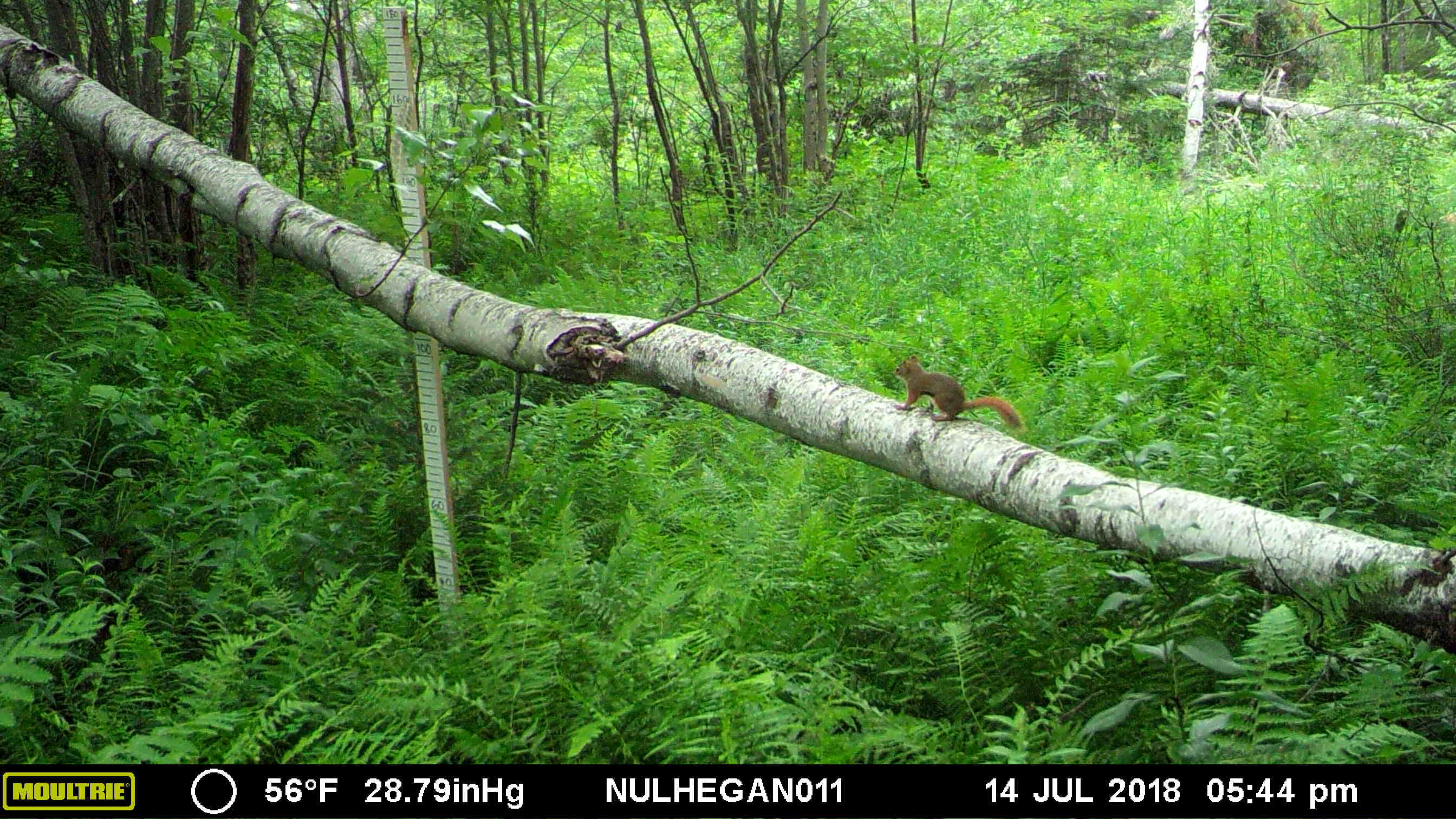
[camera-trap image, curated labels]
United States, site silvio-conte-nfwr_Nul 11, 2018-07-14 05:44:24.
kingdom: Animalia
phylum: Chordata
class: Mammalia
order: Rodentia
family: Sciuridae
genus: Tamiasciurus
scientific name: Tamiasciurus hudsonicus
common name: red squirrel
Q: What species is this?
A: Red squirrel (Tamiasciurus hudsonicus).